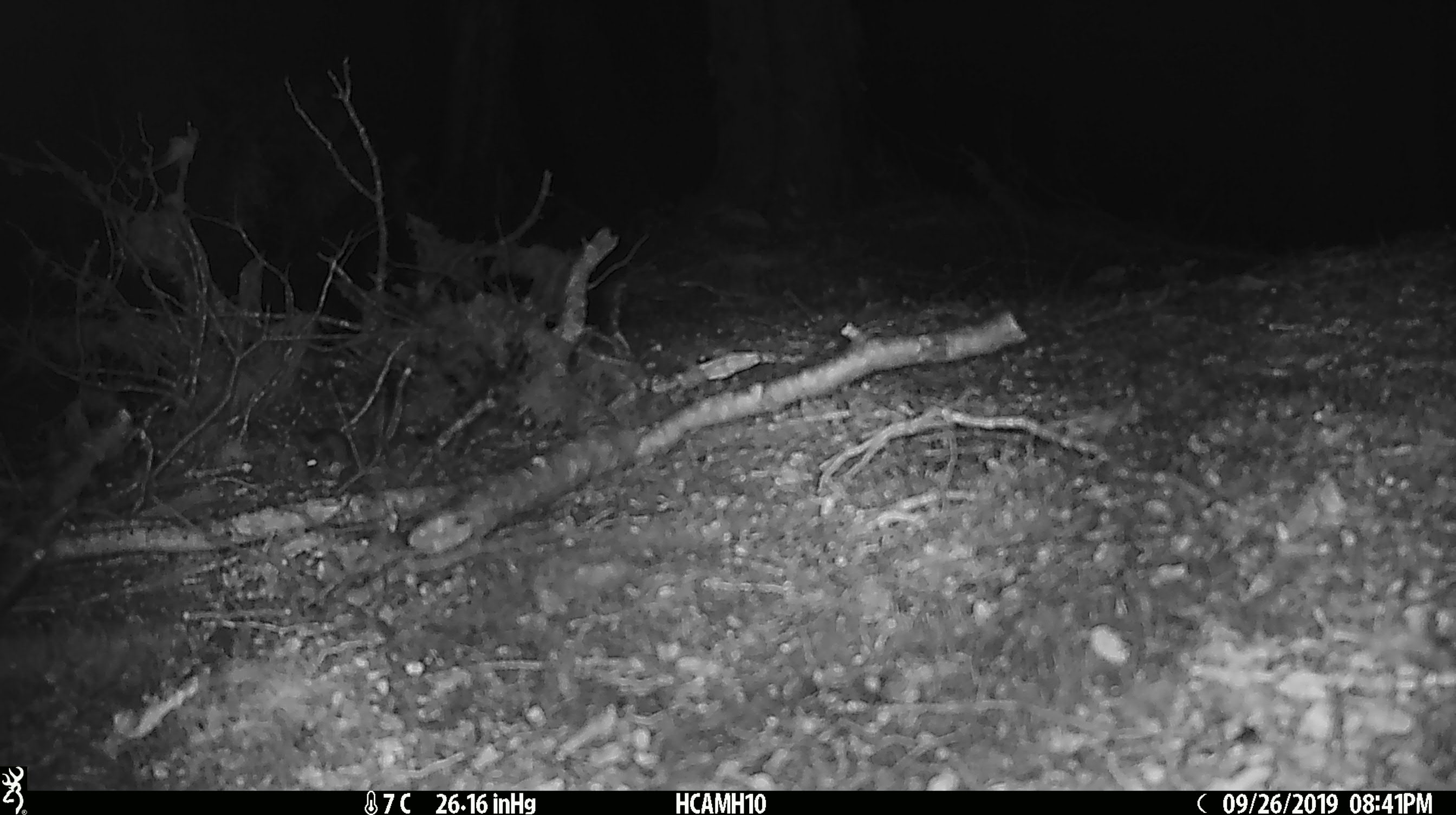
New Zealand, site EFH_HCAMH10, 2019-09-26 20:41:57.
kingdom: Animalia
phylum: Chordata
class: Mammalia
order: Rodentia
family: Muridae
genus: Mus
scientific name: Mus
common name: mouse